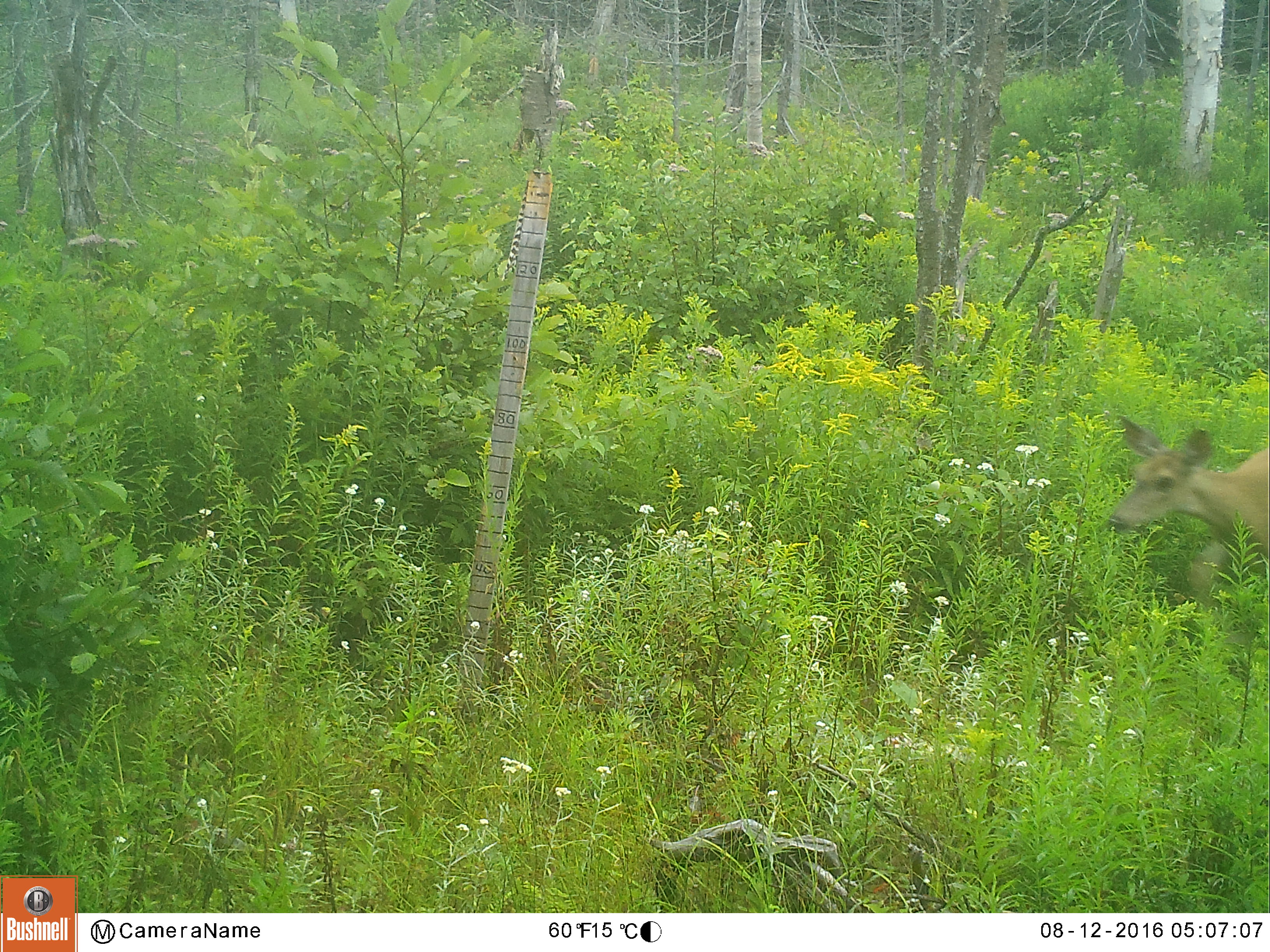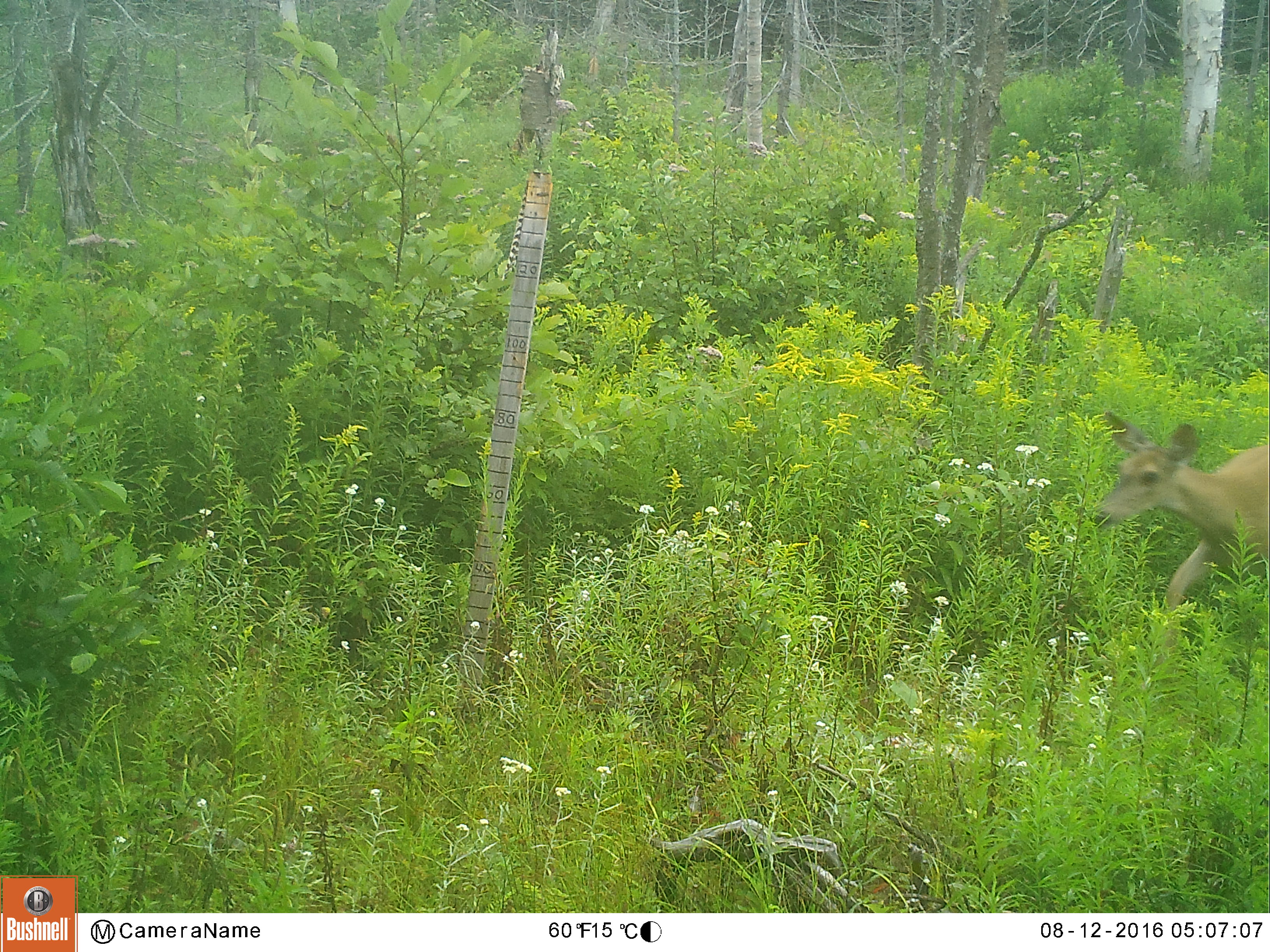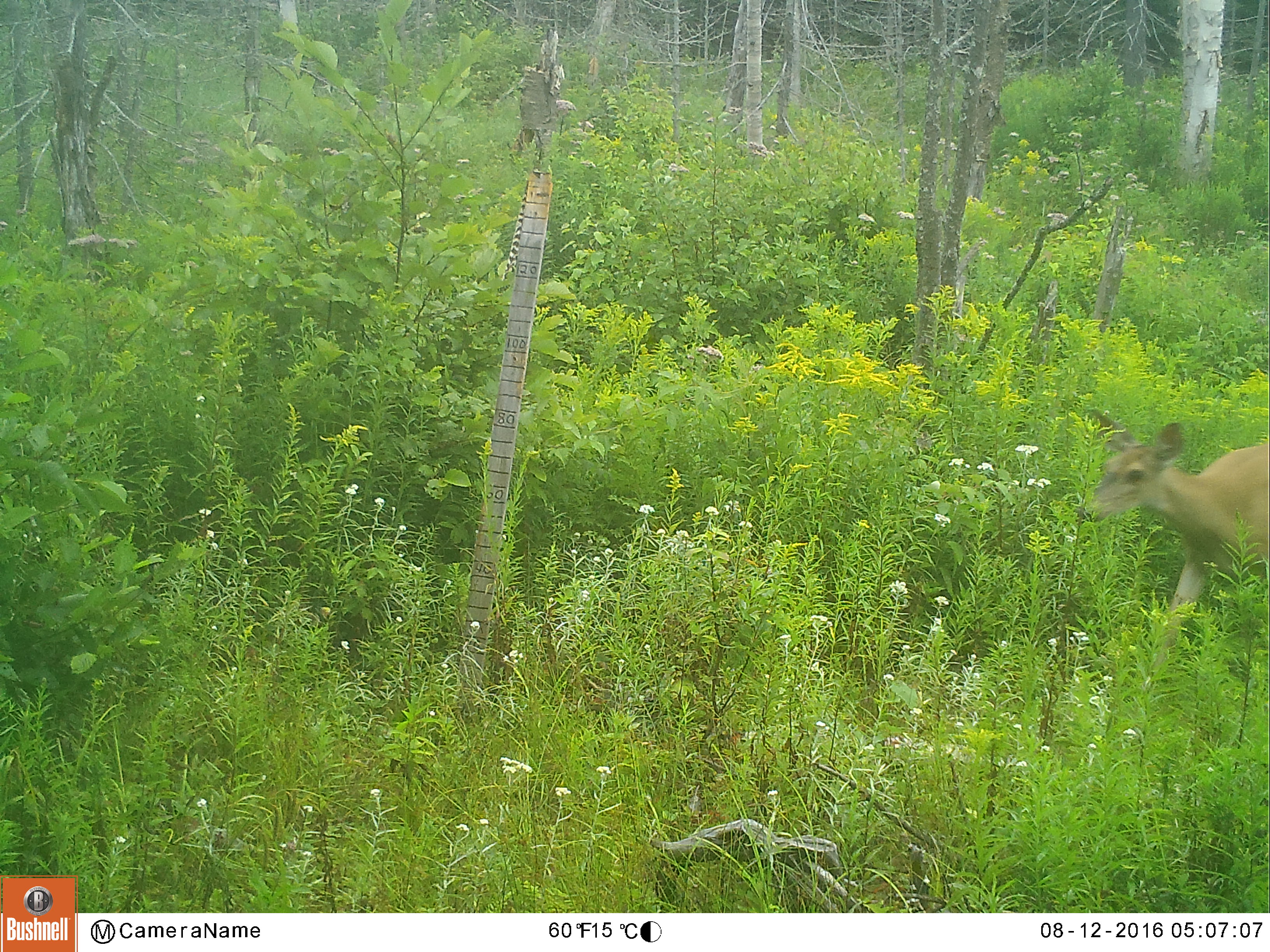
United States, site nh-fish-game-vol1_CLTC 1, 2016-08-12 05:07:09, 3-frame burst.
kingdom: Animalia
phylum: Chordata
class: Mammalia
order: Artiodactyla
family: Cervidae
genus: Odocoileus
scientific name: Odocoileus virginianus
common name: white-tailed deer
White-tailed deer (Odocoileus virginianus).